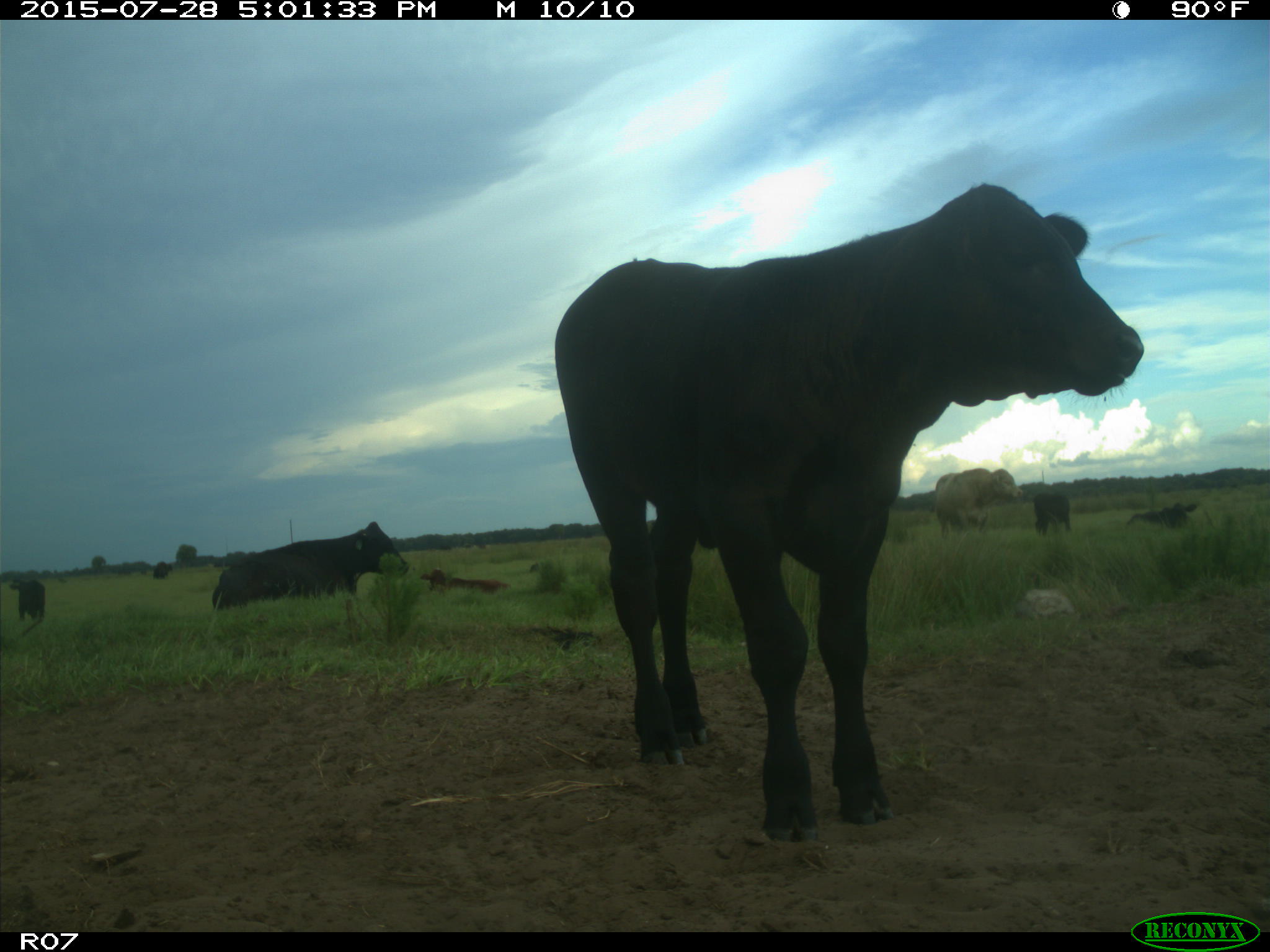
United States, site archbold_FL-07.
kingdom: Animalia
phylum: Chordata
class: Mammalia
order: Artiodactyla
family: Bovidae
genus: Bos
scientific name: Bos taurus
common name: domestic cow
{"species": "Bos taurus (domestic cow)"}